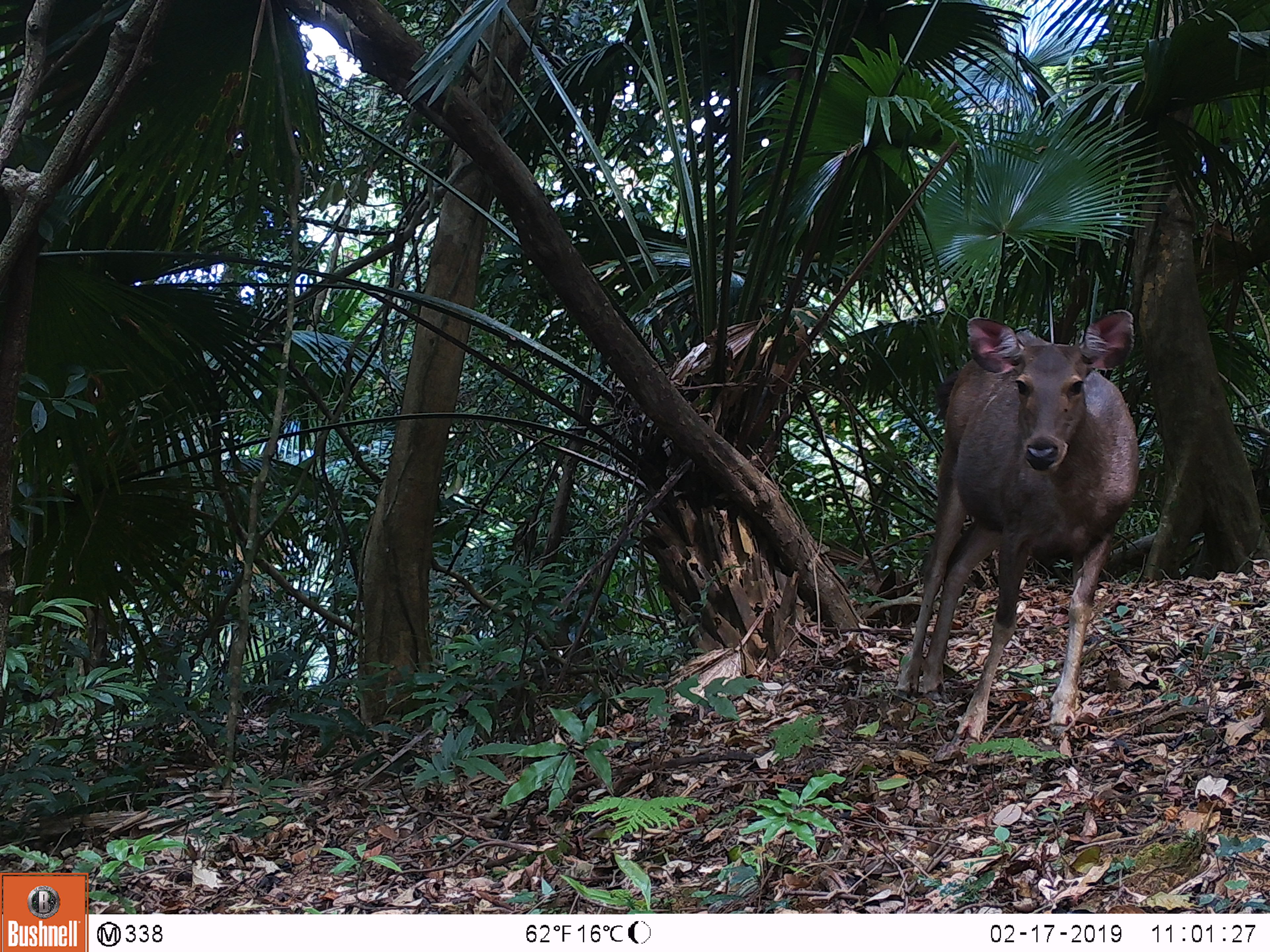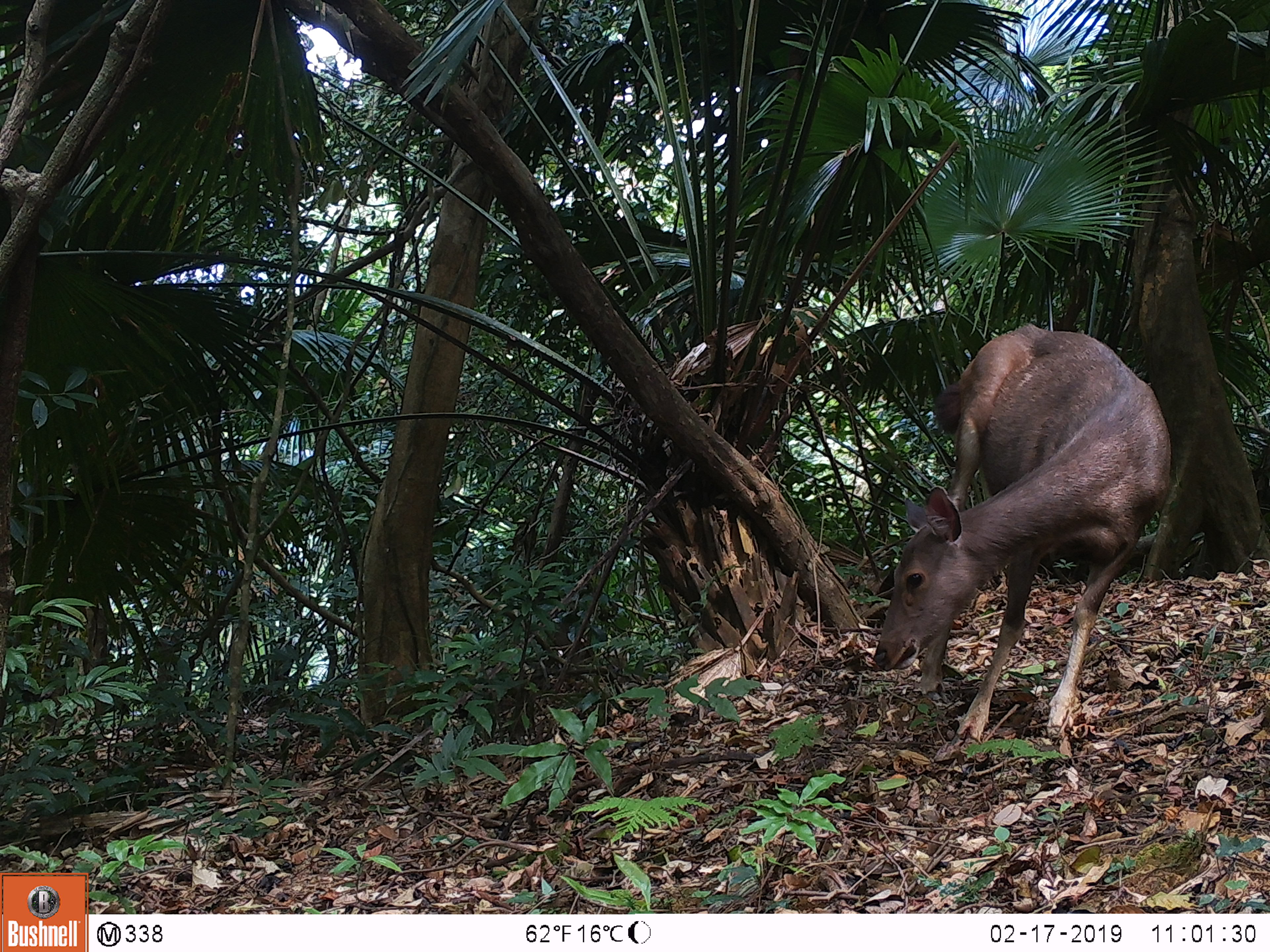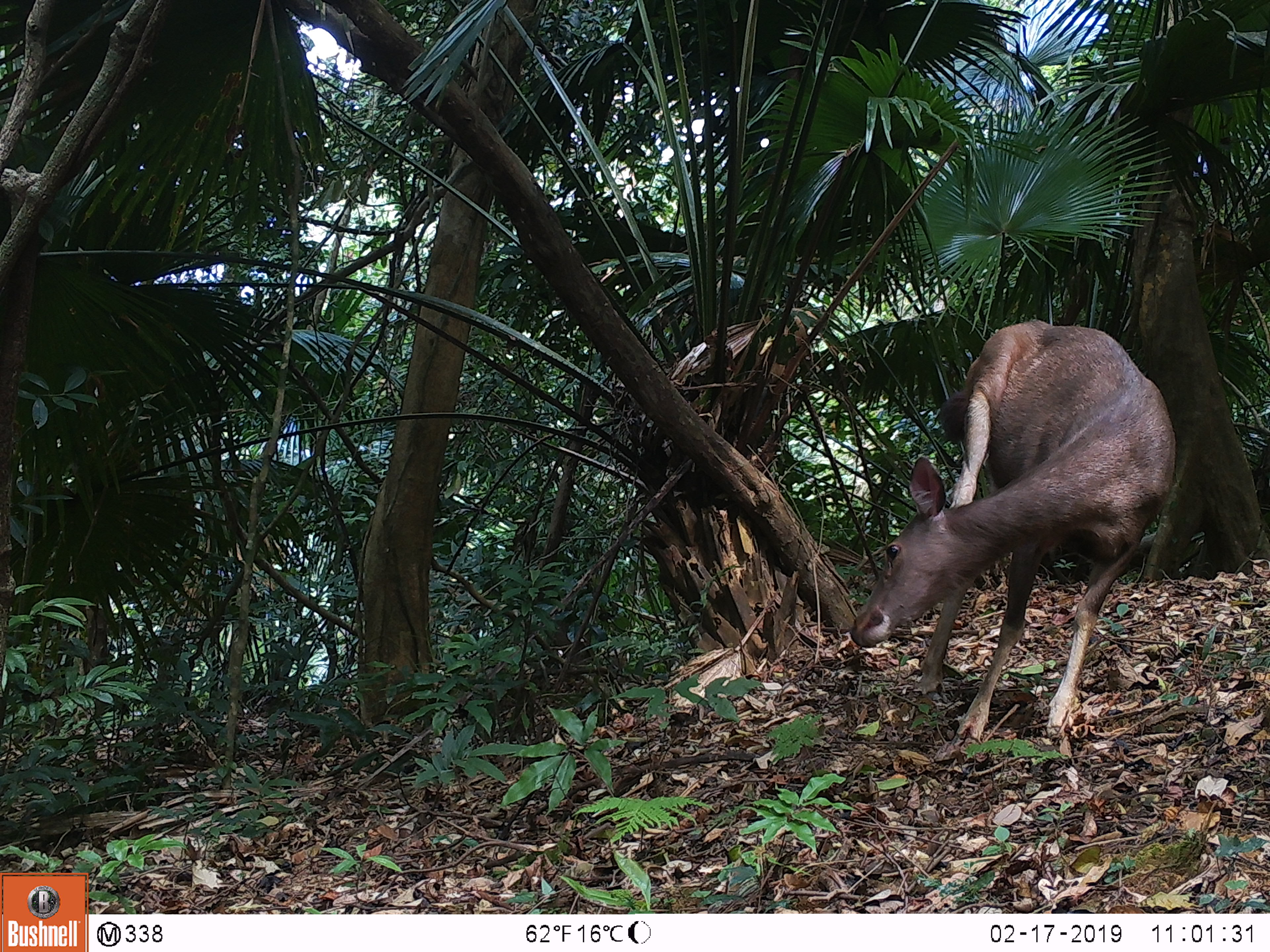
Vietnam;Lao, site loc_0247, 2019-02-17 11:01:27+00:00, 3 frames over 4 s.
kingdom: Animalia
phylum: Chordata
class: Mammalia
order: Artiodactyla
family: Cervidae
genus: Rusa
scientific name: Rusa unicolor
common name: sambar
Sambar (Rusa unicolor). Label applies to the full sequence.